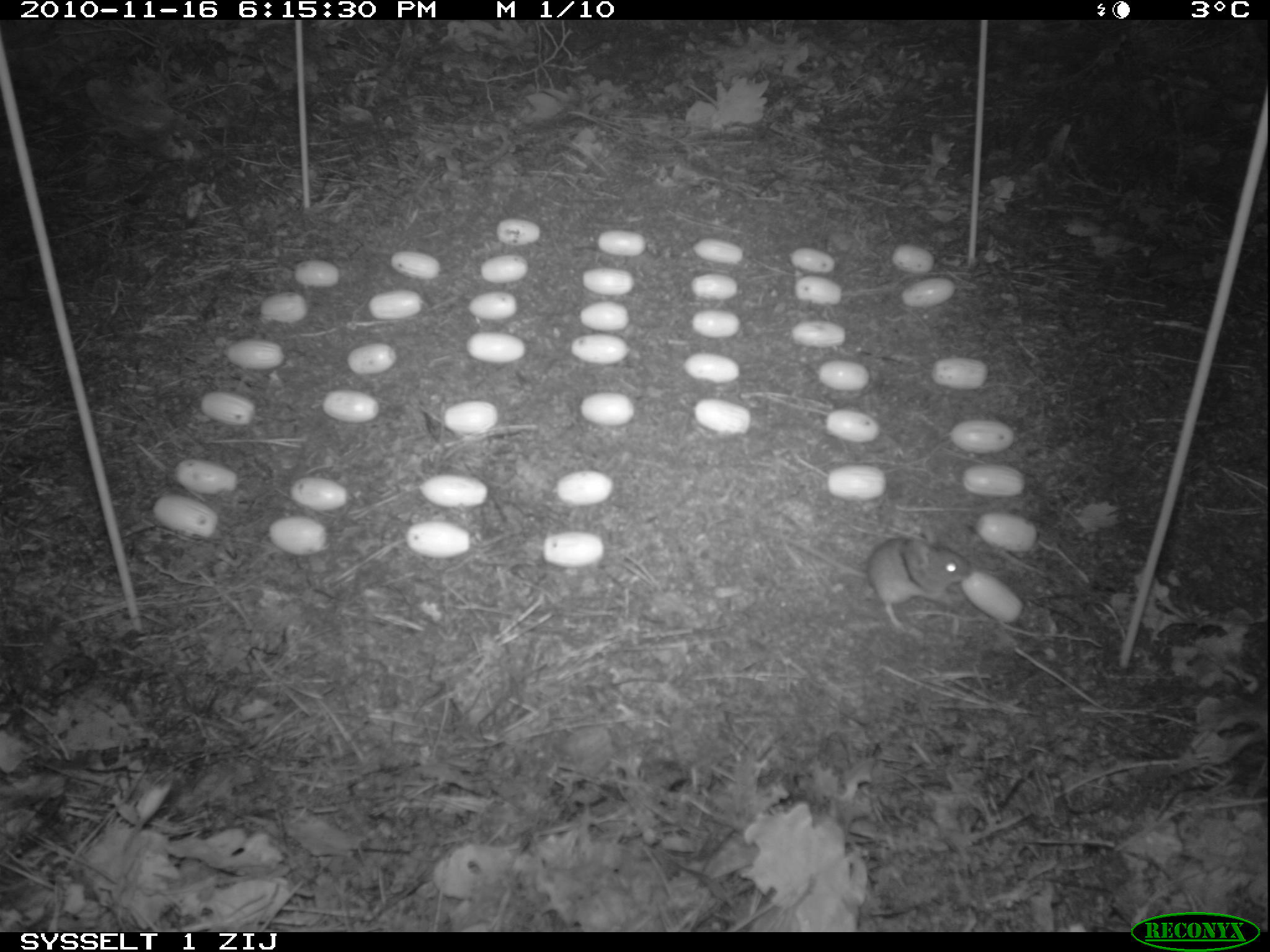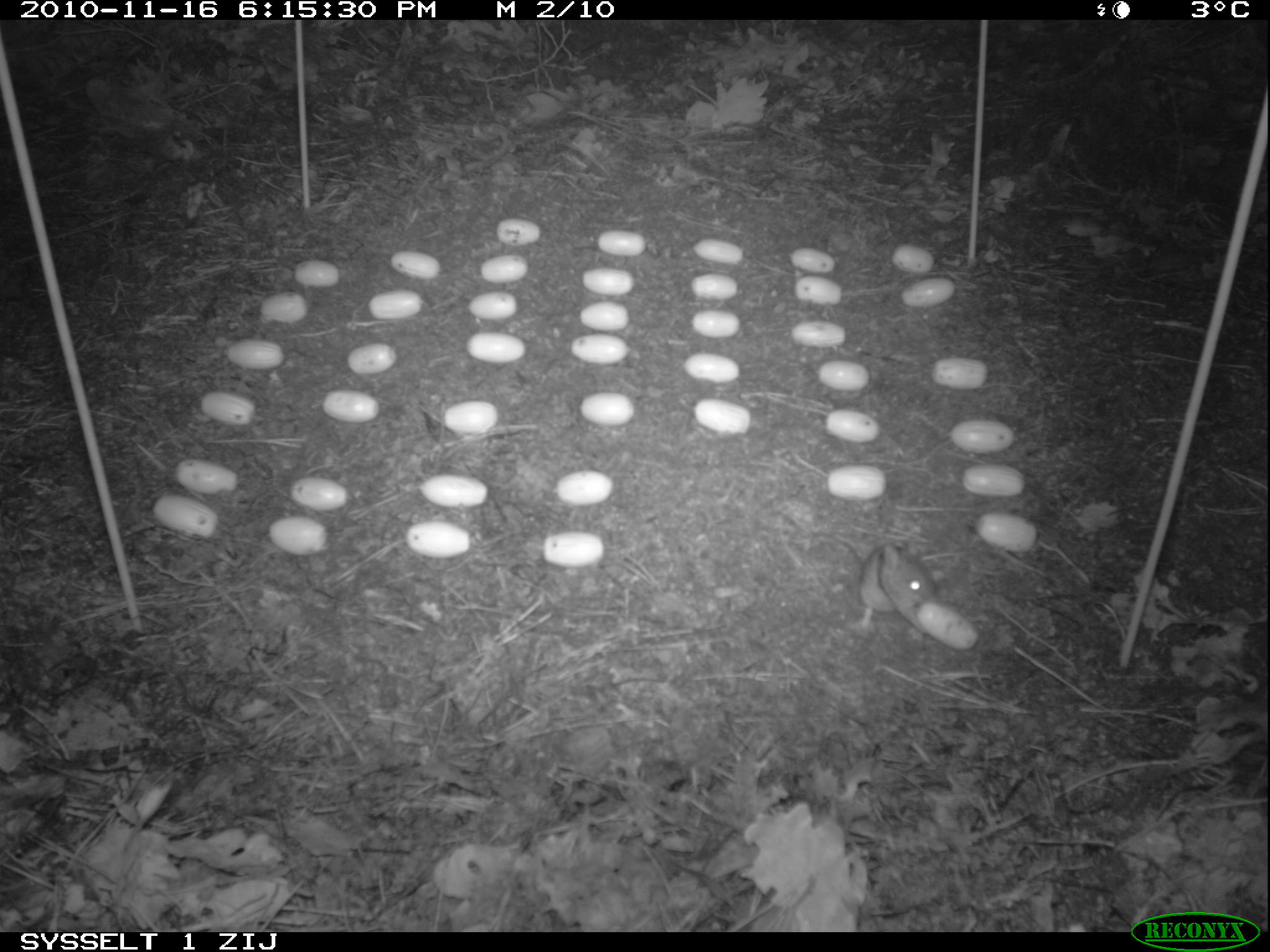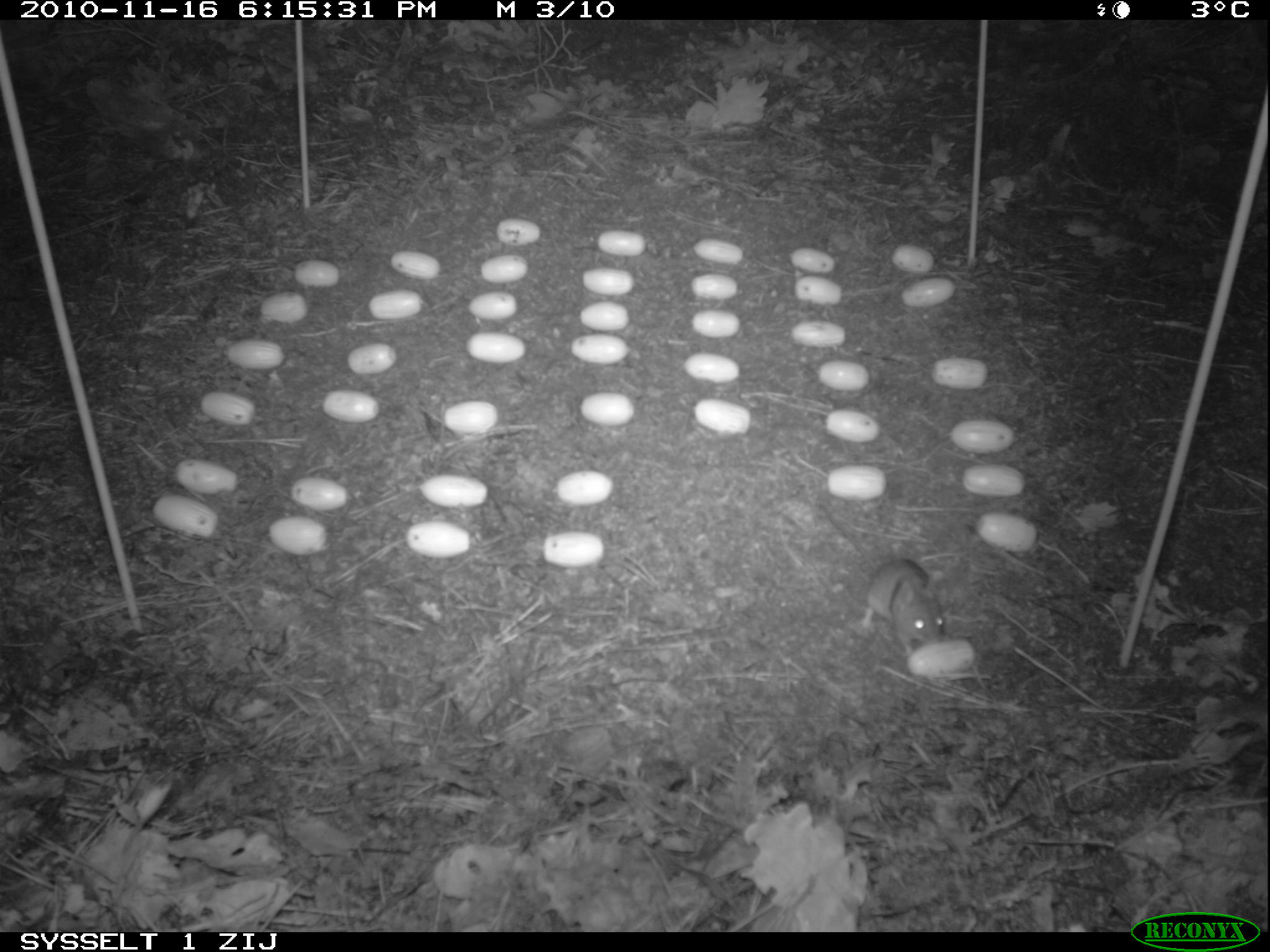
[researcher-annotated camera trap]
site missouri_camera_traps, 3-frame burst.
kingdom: Animalia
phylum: Chordata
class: Mammalia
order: Rodentia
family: Muridae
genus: Apodemus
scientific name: Apodemus sylvaticus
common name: wood mouse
Wood mouse (Apodemus sylvaticus). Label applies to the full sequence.